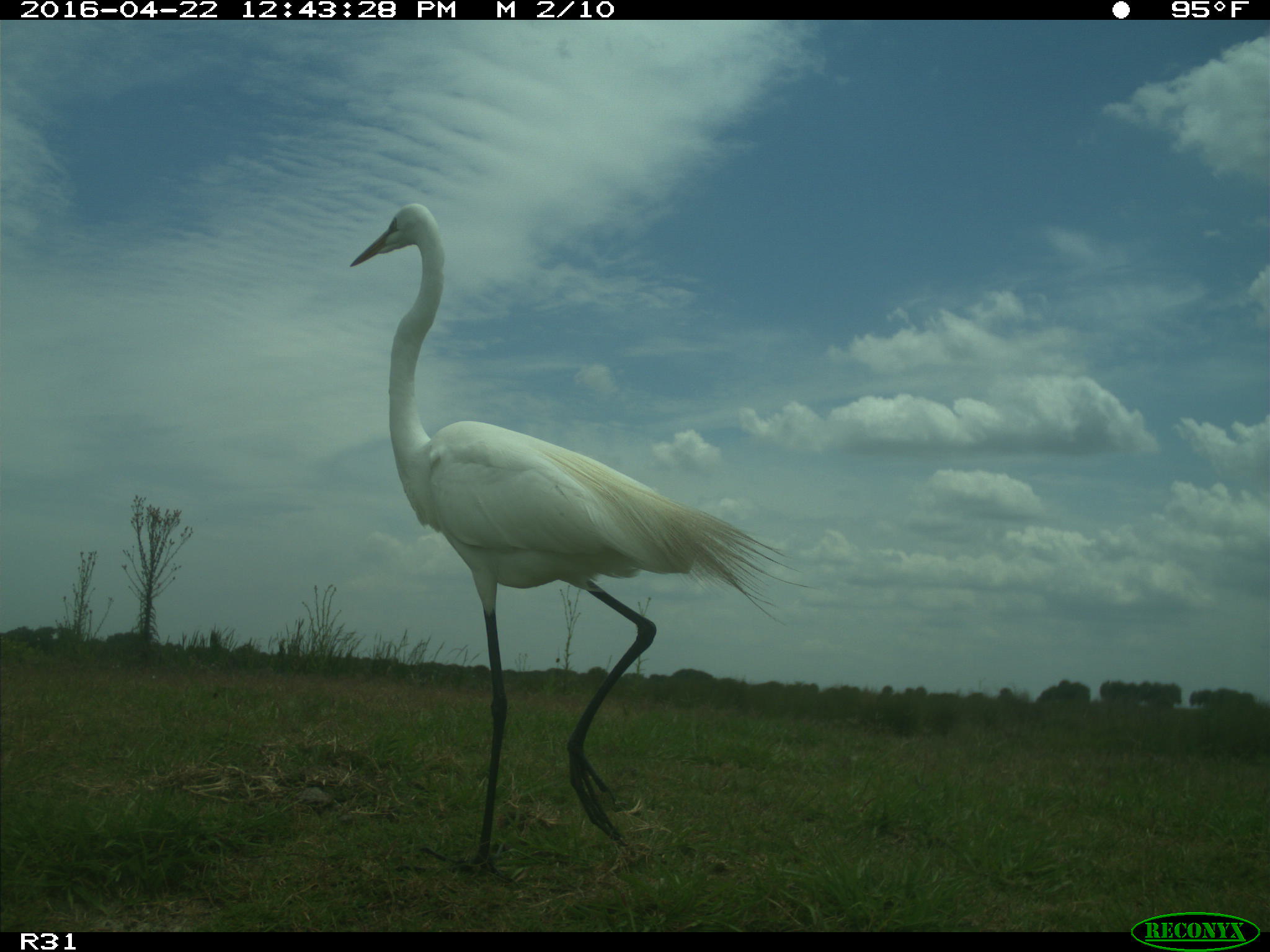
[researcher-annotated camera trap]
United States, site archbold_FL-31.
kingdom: Animalia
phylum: Chordata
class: Aves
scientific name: Aves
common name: birds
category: unidentified bird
Unidentified bird (birds) (Aves).